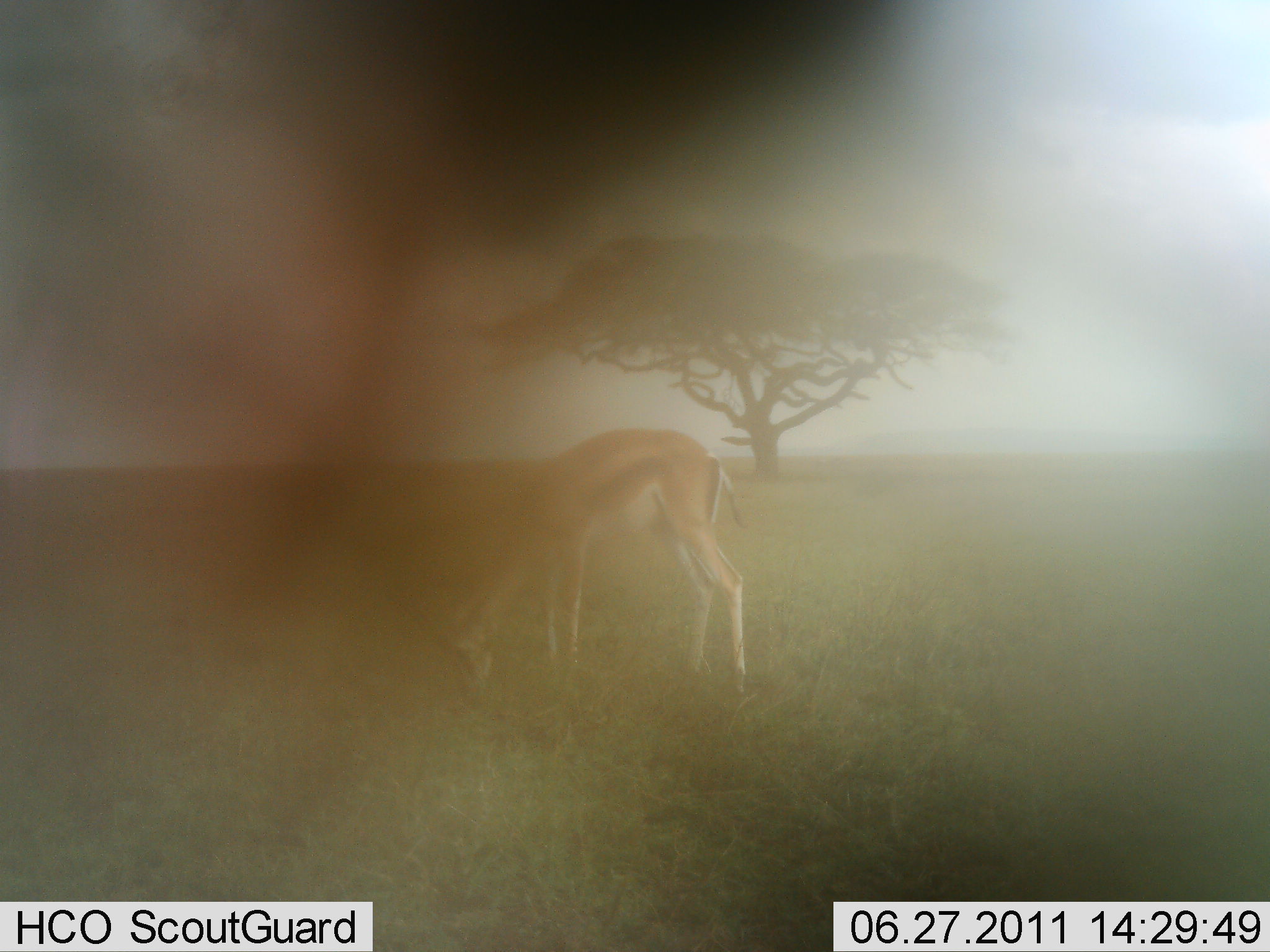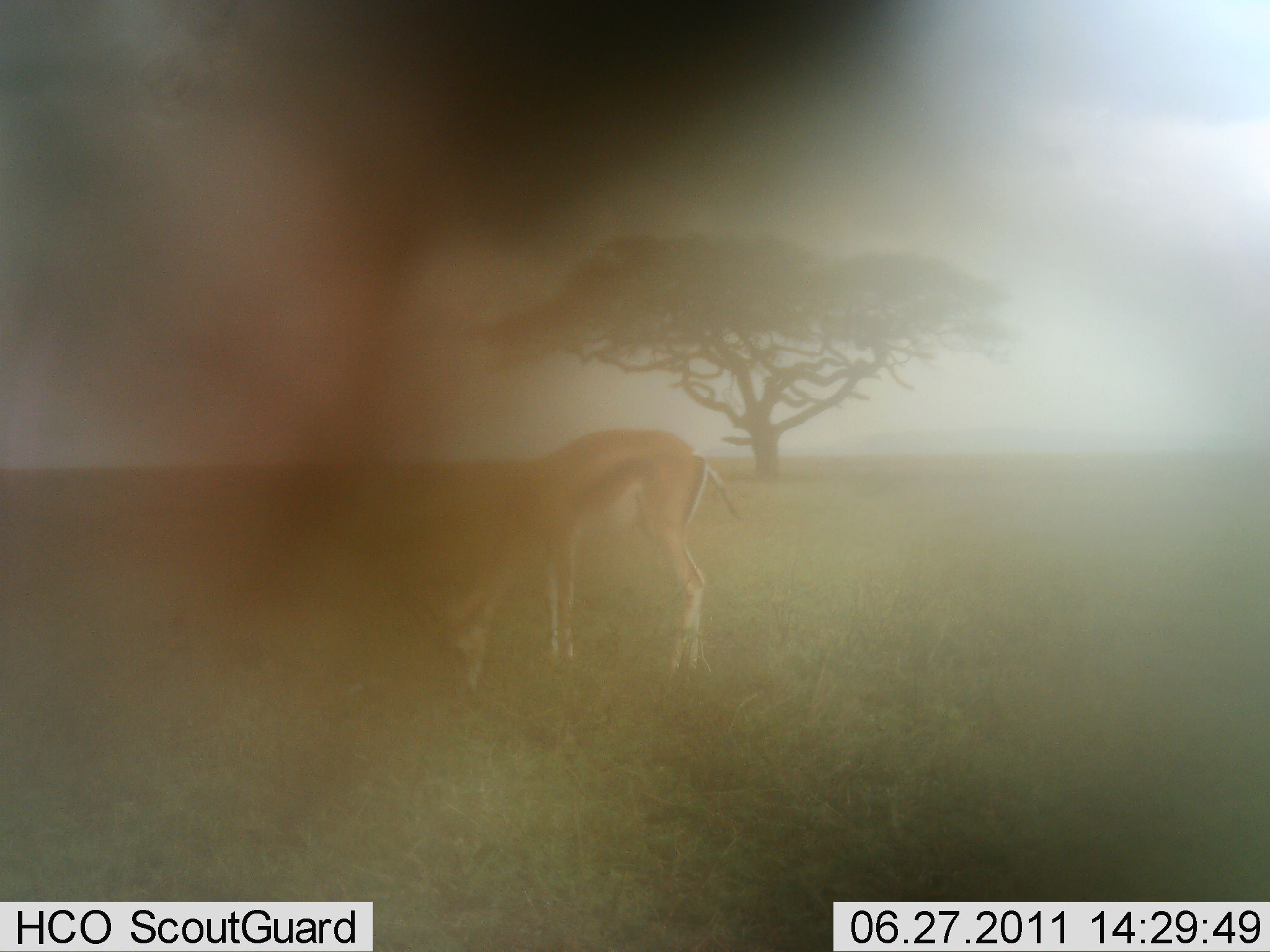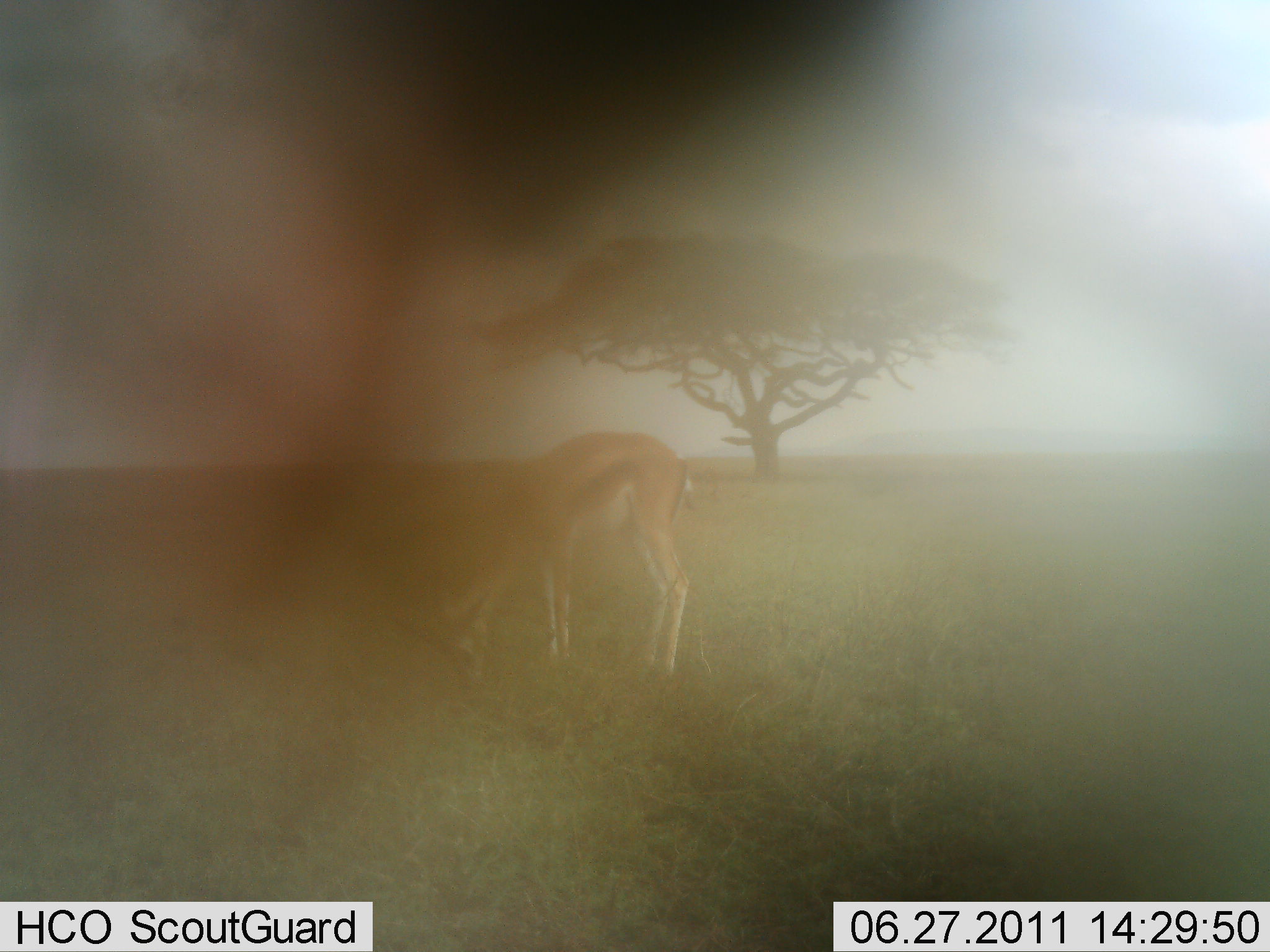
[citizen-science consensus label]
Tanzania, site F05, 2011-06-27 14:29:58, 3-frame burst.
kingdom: Animalia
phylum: Chordata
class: Mammalia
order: Artiodactyla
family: Bovidae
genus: Eudorcas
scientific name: Eudorcas thomsonii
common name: thomson's gazelle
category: gazellethomsons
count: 1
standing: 0%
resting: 0%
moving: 0%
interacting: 0%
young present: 0%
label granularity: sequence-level